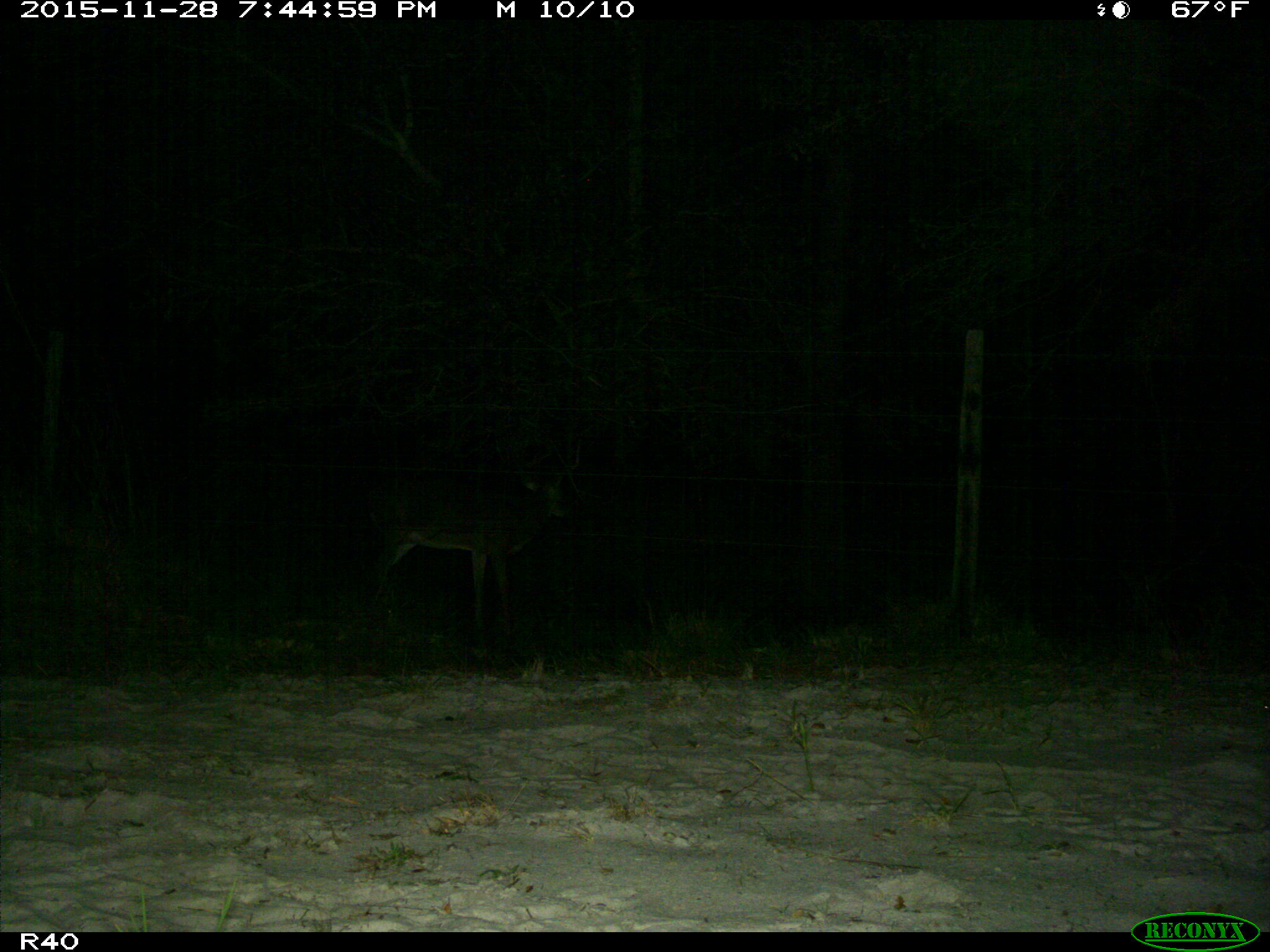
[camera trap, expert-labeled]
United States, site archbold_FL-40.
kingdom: Animalia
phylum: Chordata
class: Mammalia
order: Artiodactyla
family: Cervidae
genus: Odocoileus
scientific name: Odocoileus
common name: deer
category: unidentified deer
Unidentified deer (deer) (Odocoileus).